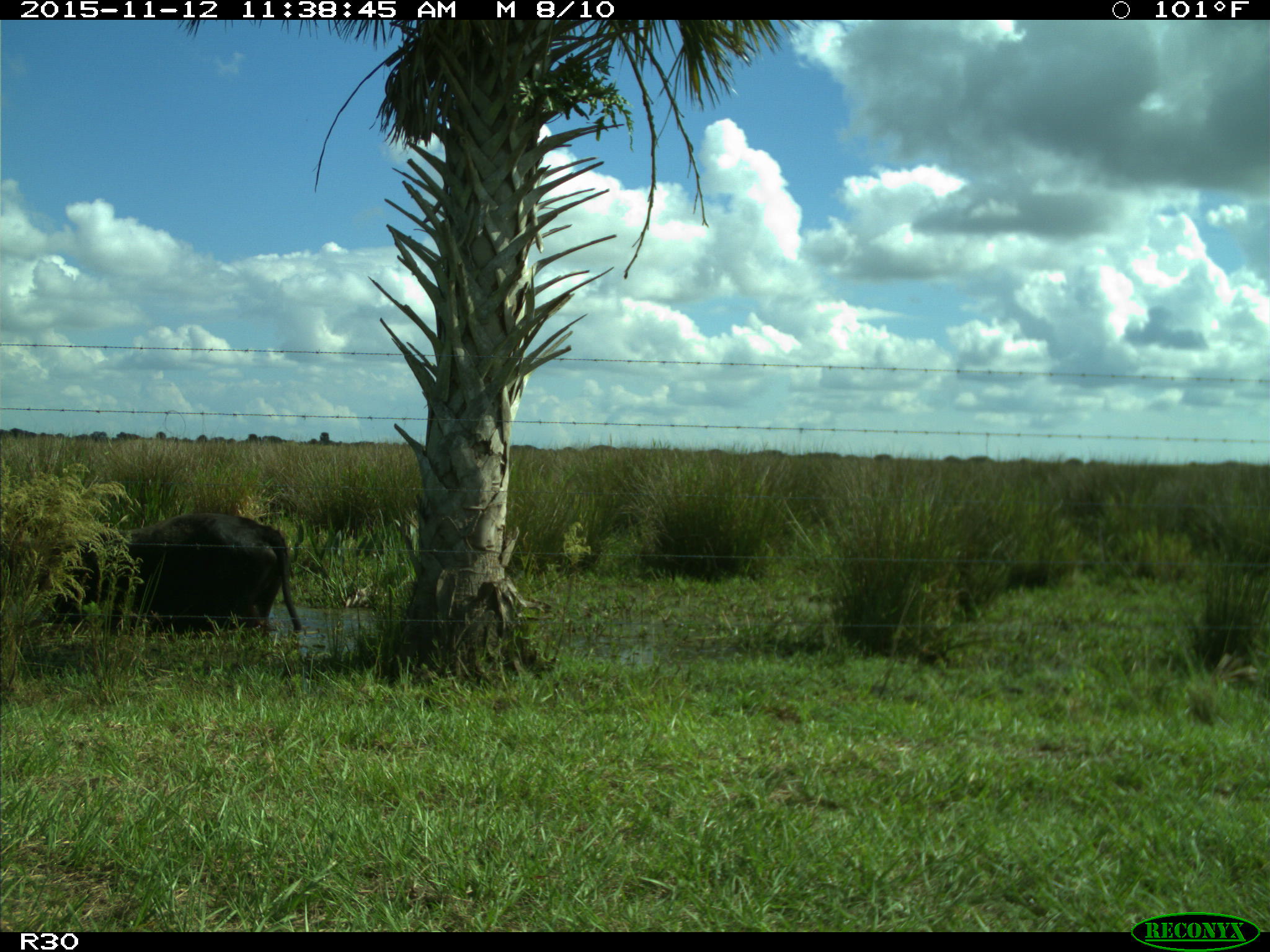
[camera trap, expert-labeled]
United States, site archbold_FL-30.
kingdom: Animalia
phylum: Chordata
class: Mammalia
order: Artiodactyla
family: Bovidae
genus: Bos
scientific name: Bos taurus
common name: domestic cow